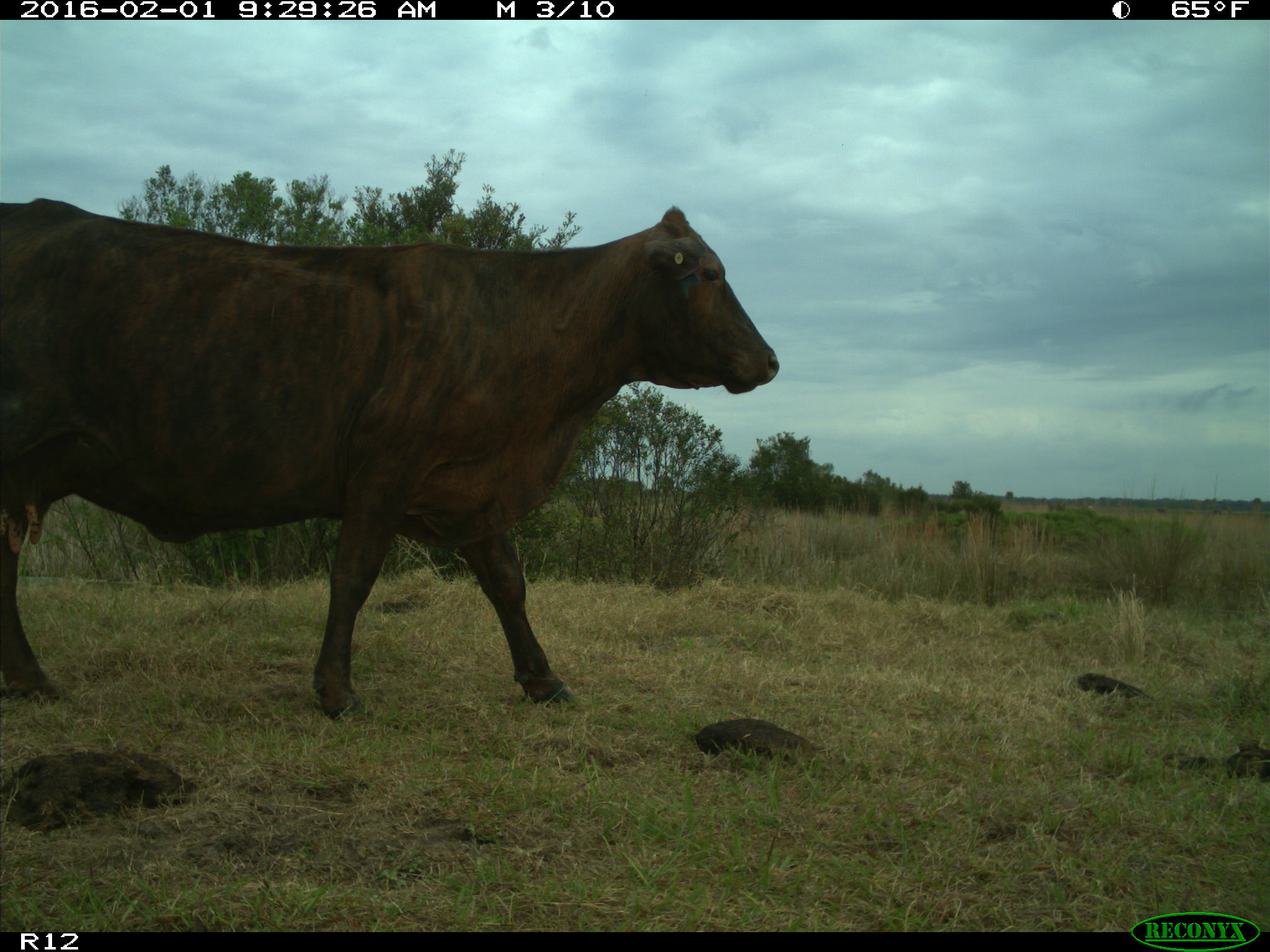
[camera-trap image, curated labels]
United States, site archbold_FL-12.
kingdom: Animalia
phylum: Chordata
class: Mammalia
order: Artiodactyla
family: Bovidae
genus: Bos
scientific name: Bos taurus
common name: domestic cow